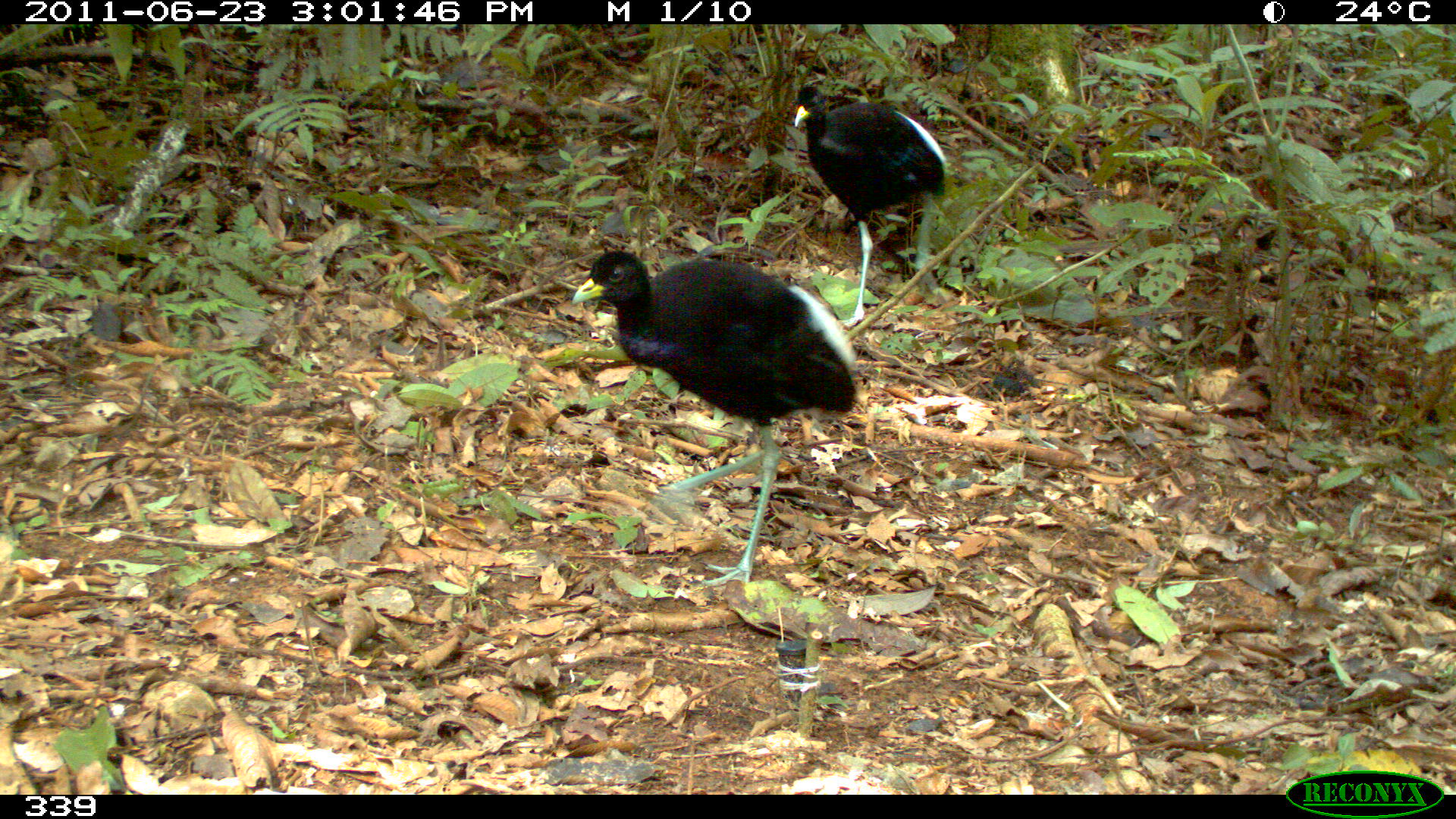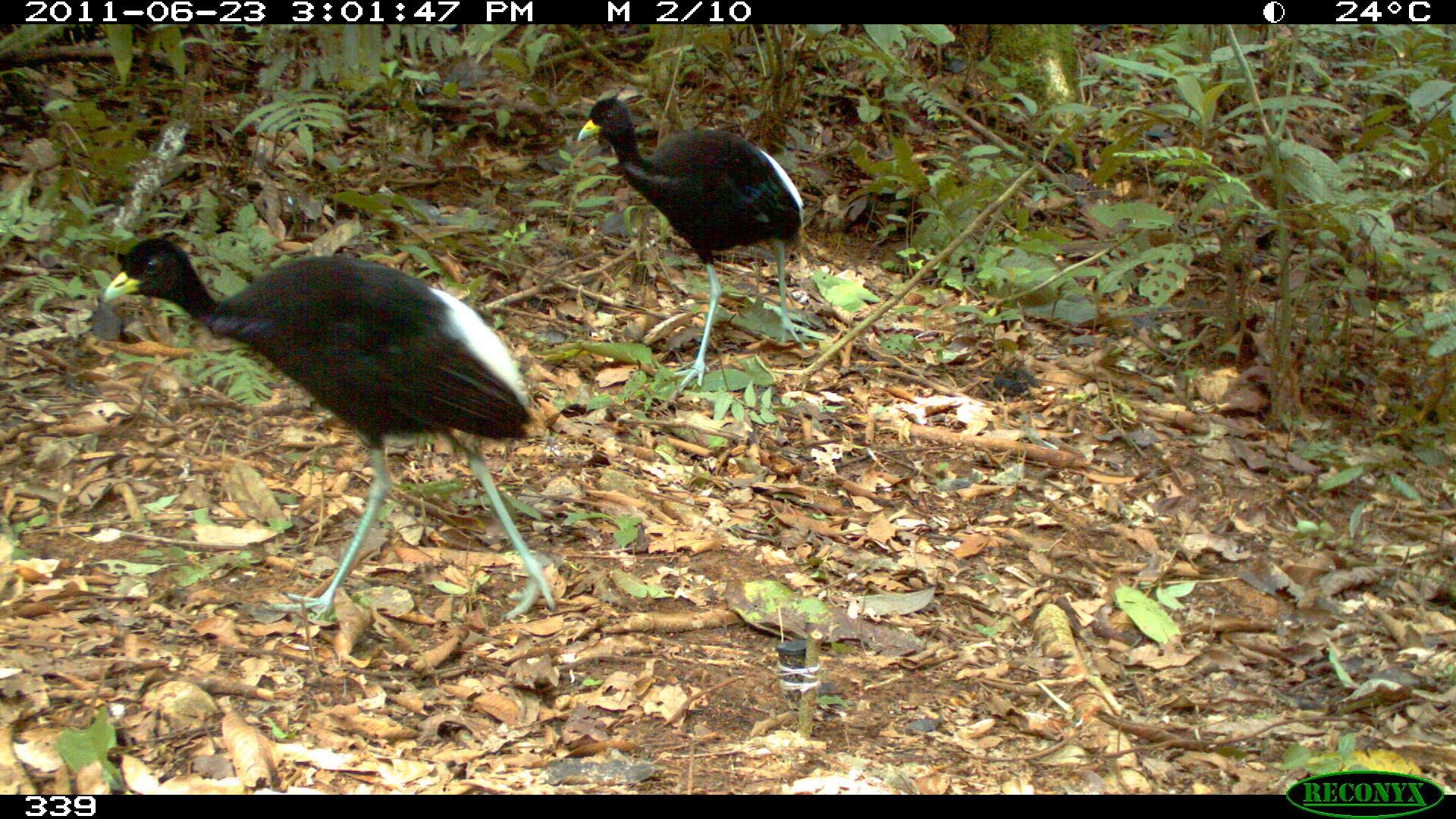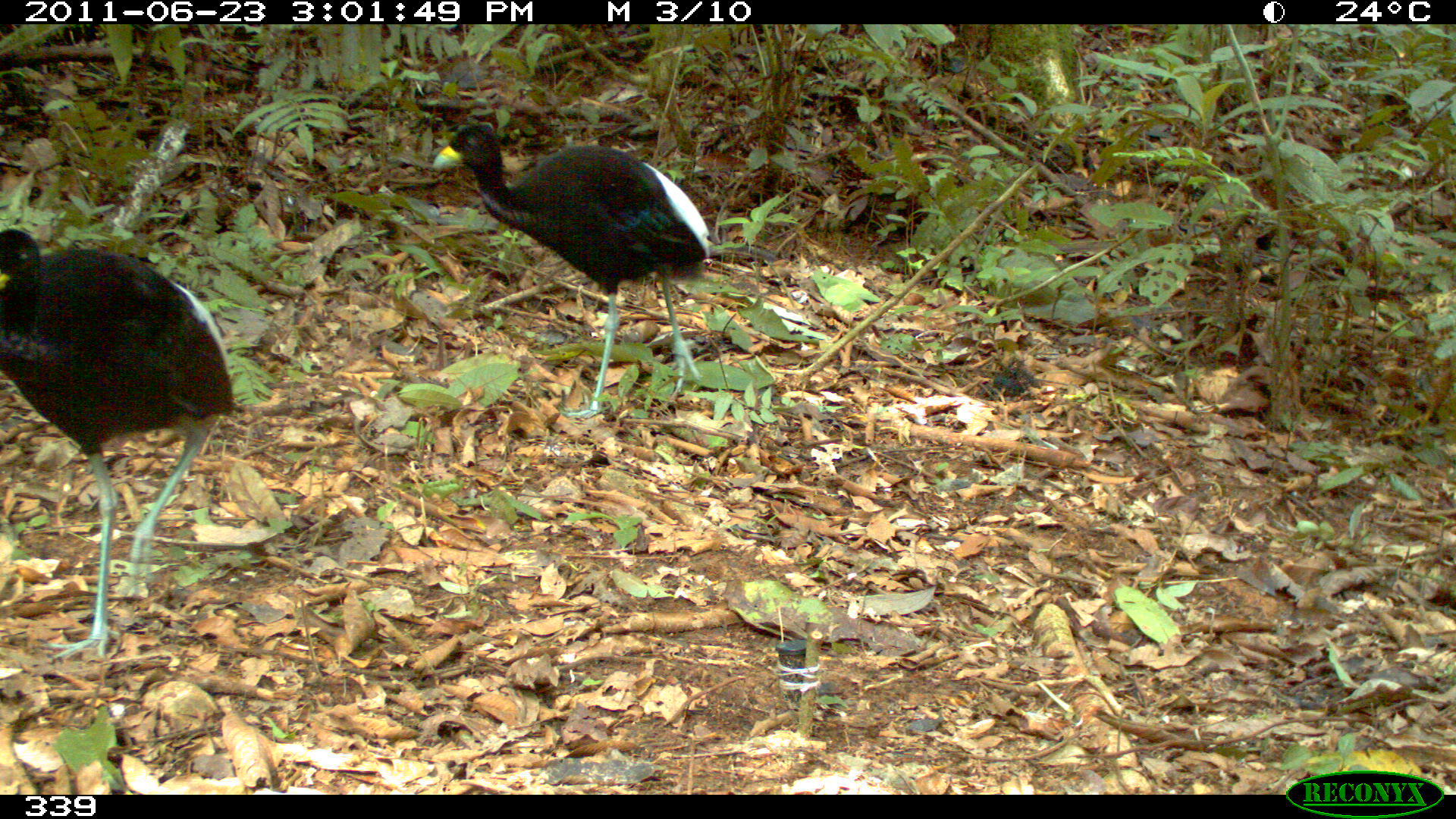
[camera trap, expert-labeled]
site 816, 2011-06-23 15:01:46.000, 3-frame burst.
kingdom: Animalia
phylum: Chordata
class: Aves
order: Gruiformes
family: Psophiidae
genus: Psophia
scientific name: Psophia leucoptera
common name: pale-winged trumpeter